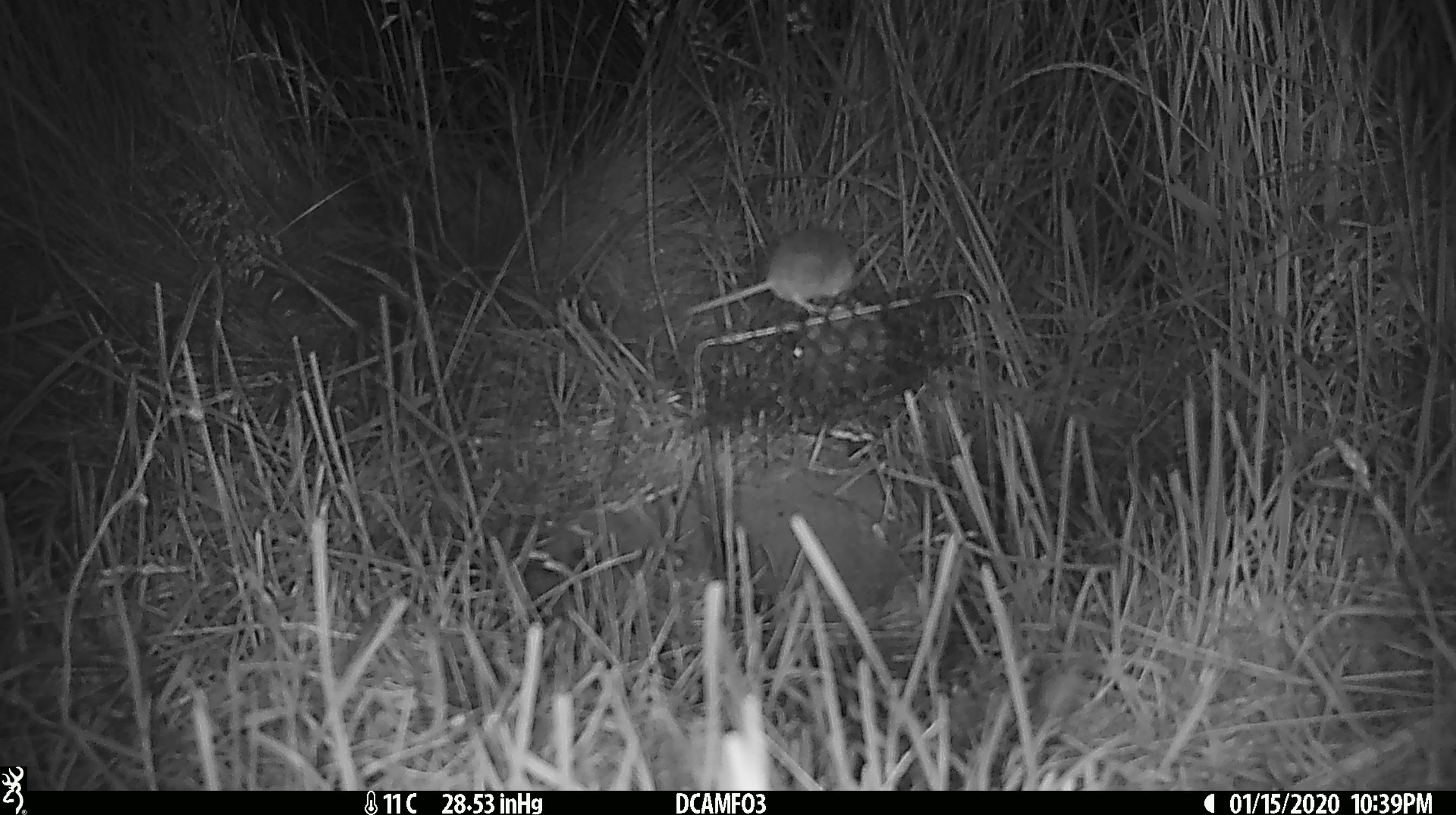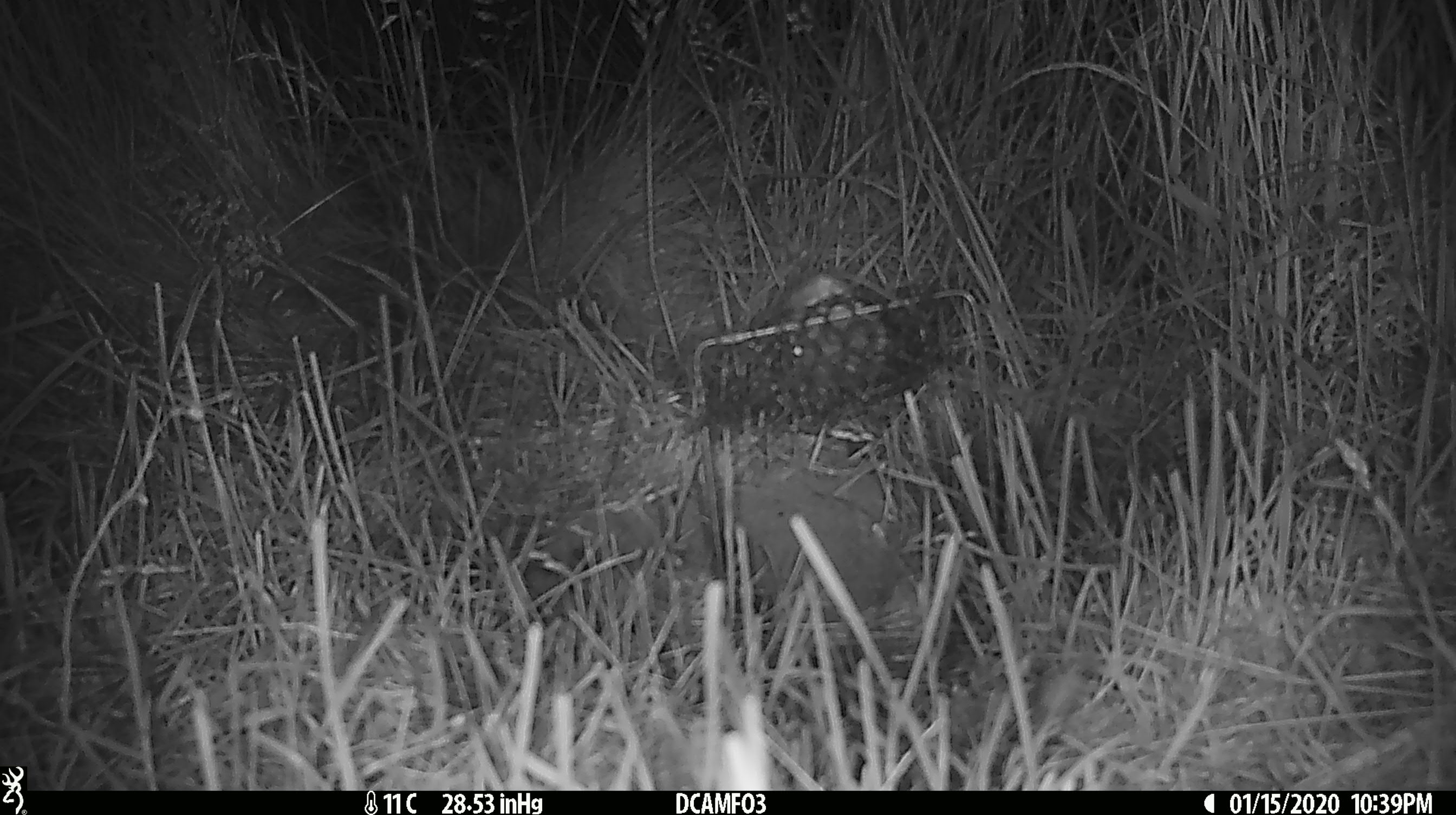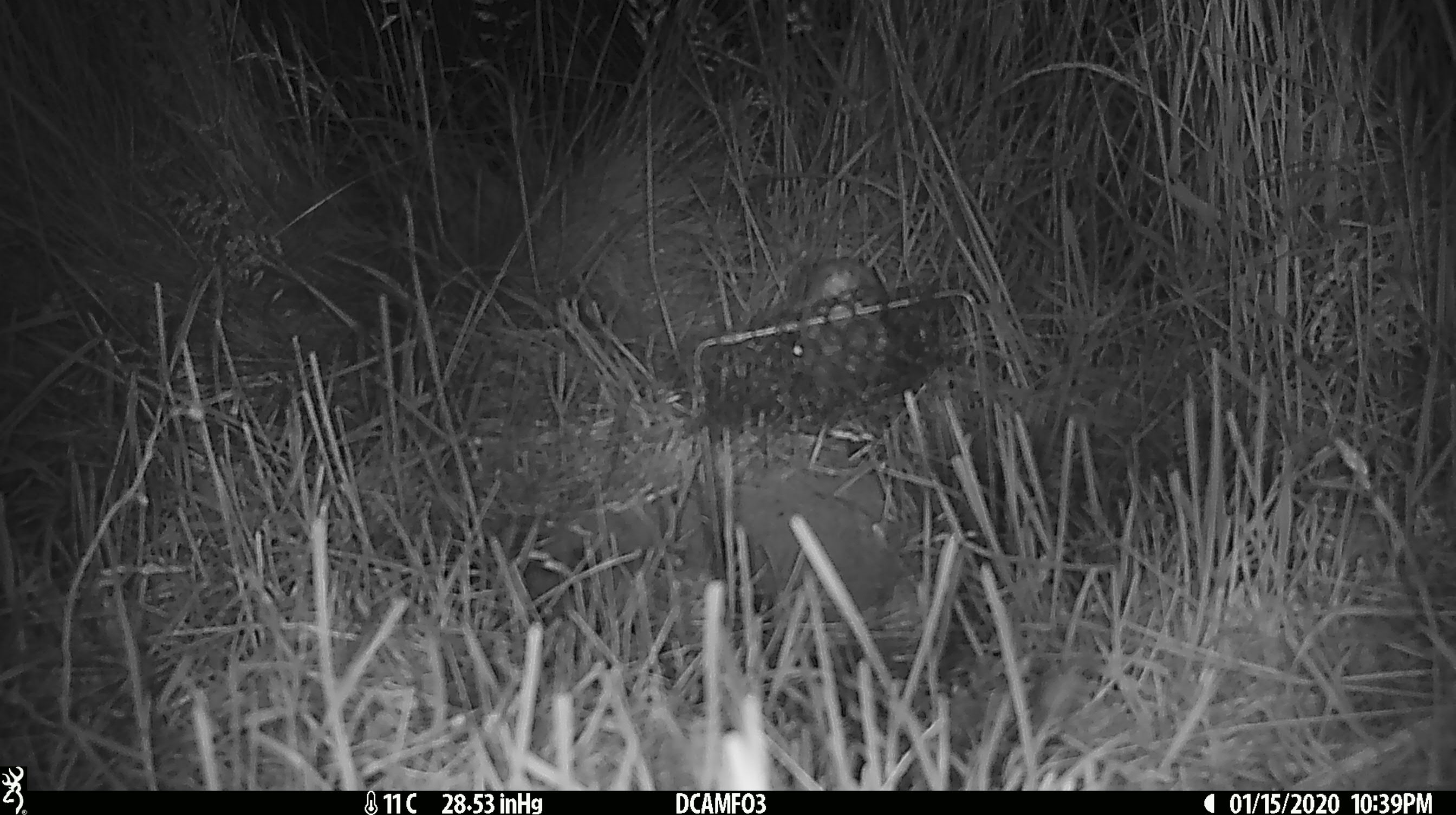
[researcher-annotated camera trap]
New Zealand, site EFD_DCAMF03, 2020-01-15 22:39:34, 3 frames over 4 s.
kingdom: Animalia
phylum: Chordata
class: Mammalia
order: Rodentia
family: Muridae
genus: Mus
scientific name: Mus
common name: mouse